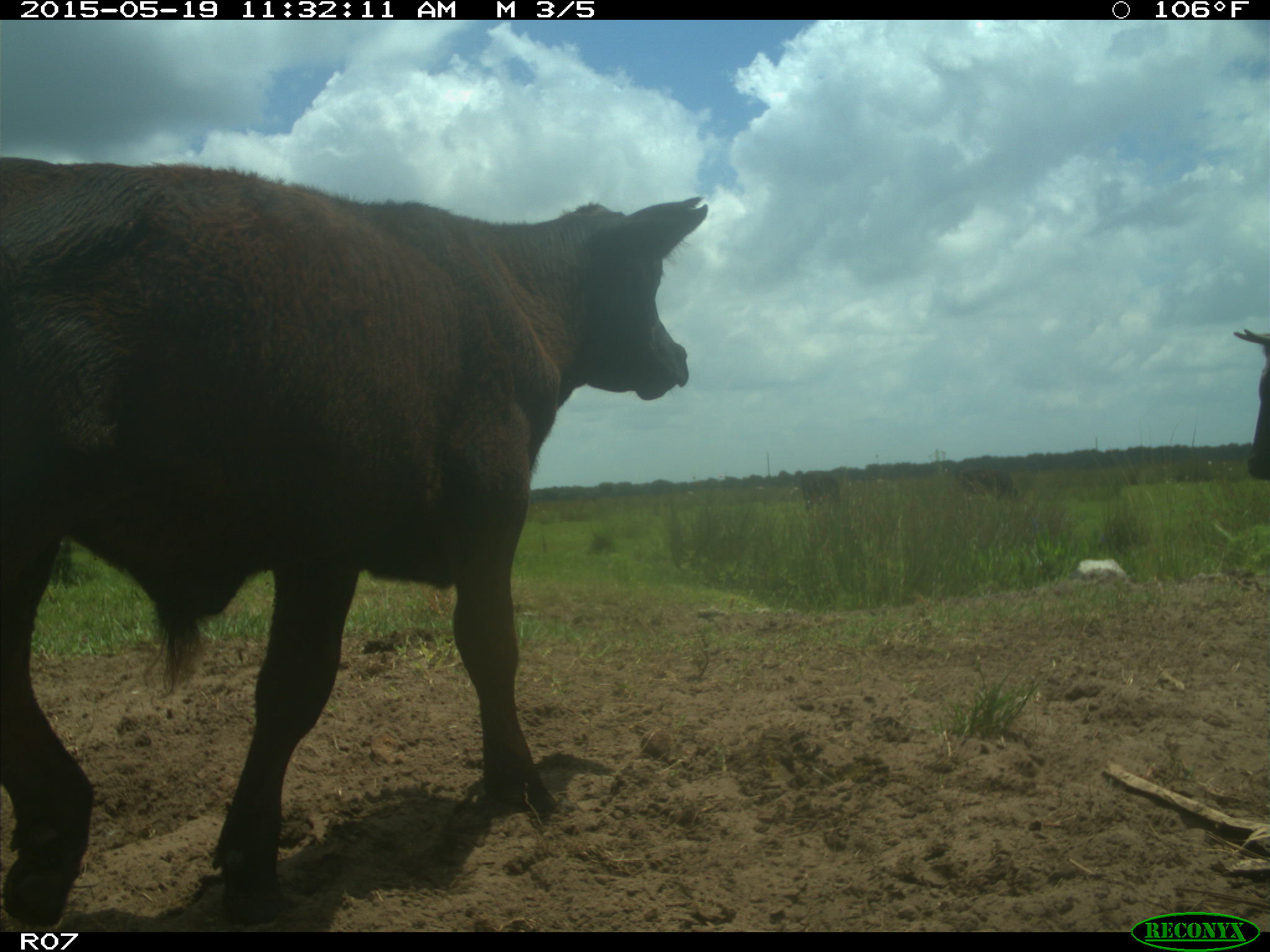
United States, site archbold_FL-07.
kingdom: Animalia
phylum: Chordata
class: Mammalia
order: Artiodactyla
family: Bovidae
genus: Bos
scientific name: Bos taurus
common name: domestic cow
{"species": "Bos taurus (domestic cow)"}